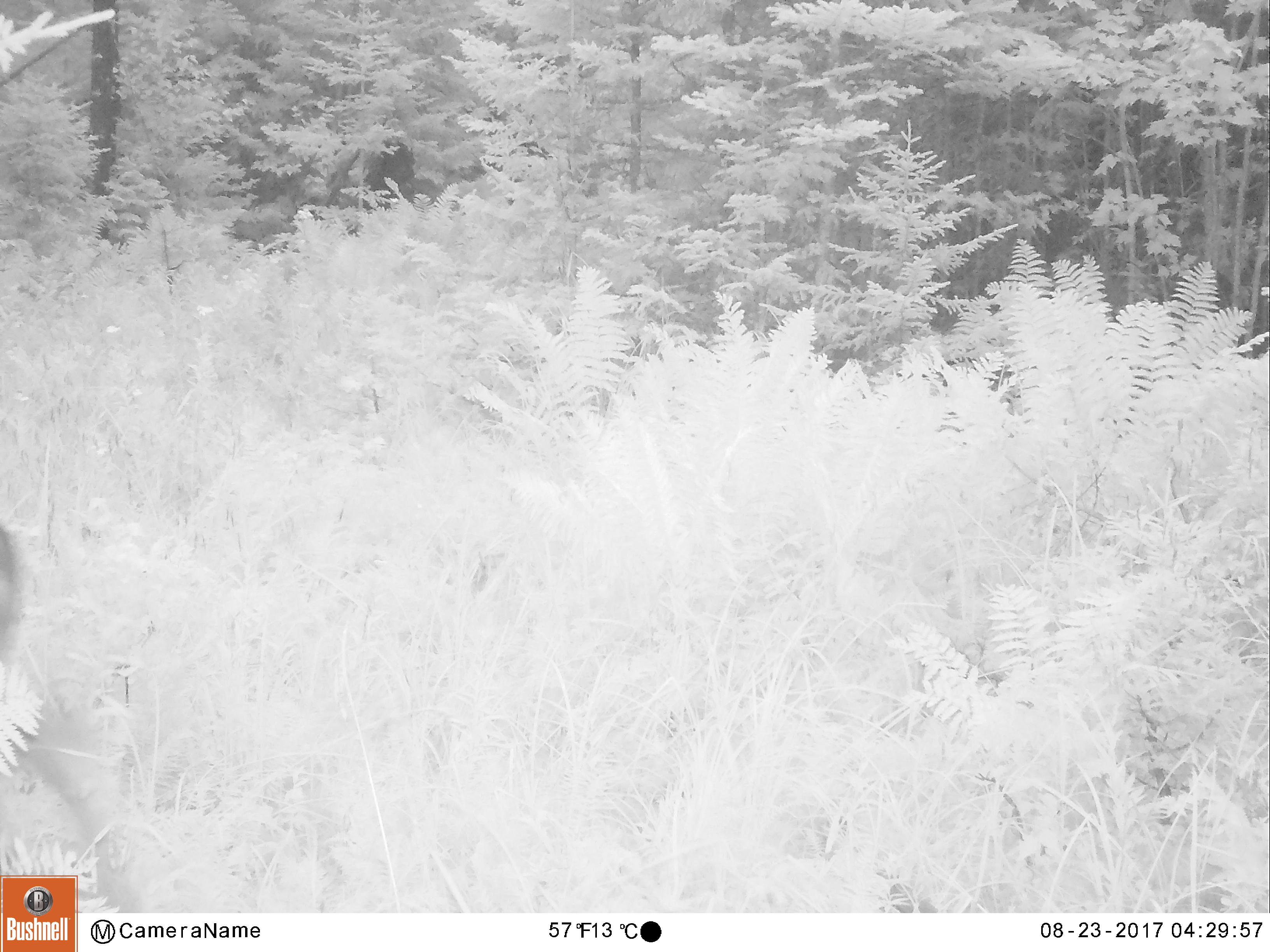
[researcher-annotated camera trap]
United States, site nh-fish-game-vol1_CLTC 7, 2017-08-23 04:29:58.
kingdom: Animalia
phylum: Chordata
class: Mammalia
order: Artiodactyla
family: Cervidae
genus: Alces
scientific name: Alces alces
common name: moose